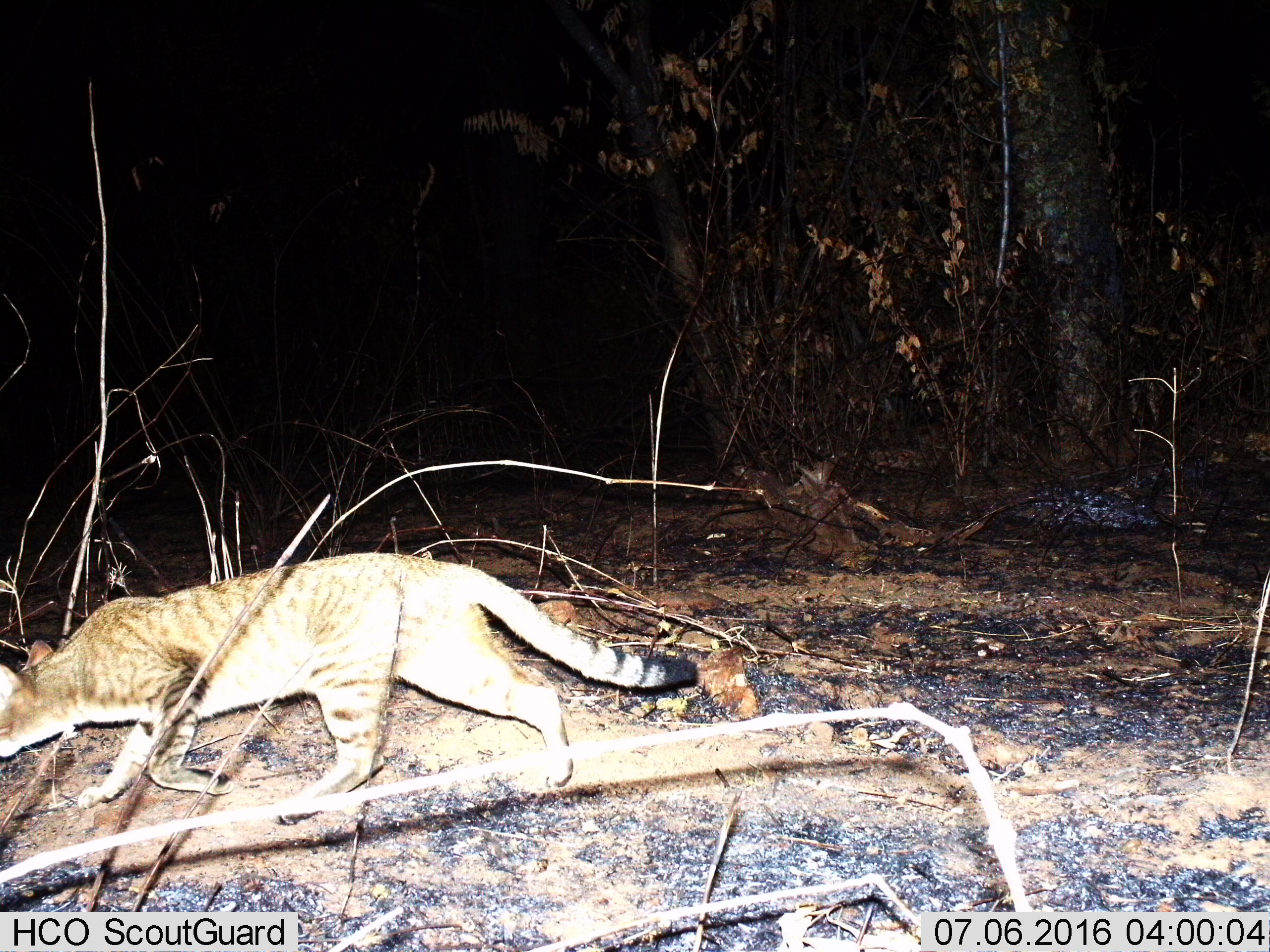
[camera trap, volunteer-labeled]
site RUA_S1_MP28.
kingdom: Animalia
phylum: Chordata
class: Mammalia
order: Carnivora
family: Felidae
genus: Felis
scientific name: Felis lybica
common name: african wild cat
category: africanwildcat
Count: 1.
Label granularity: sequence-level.